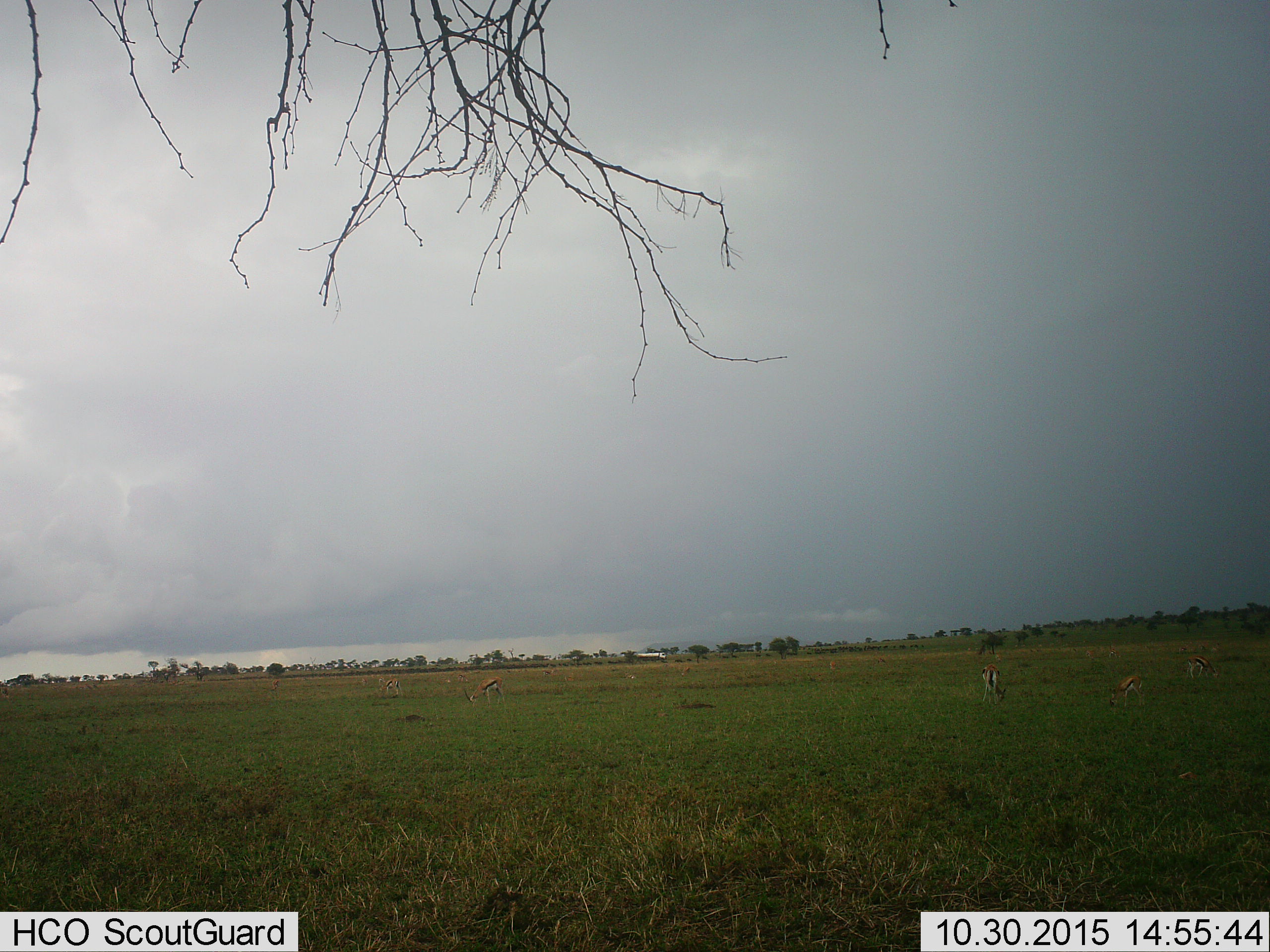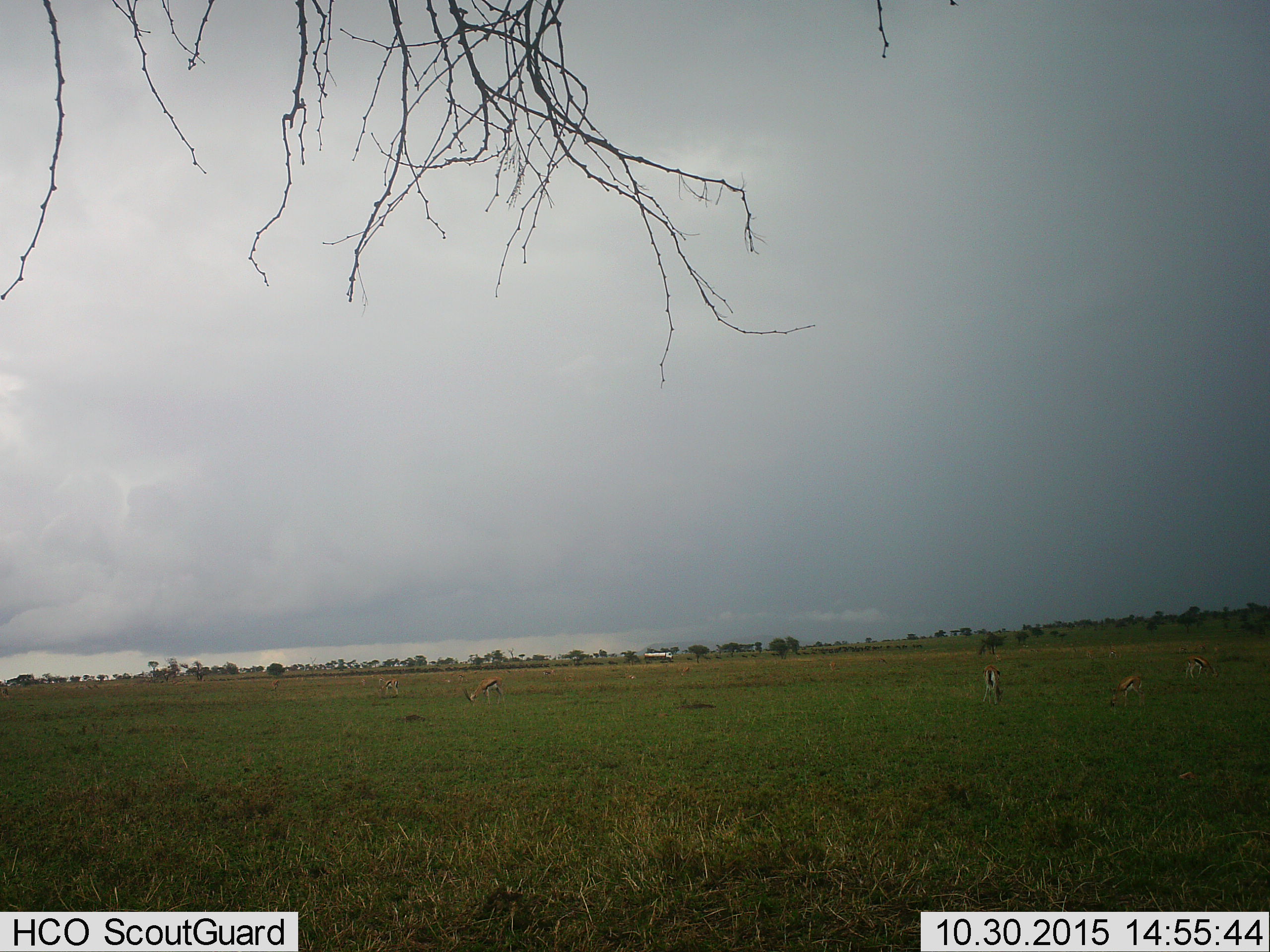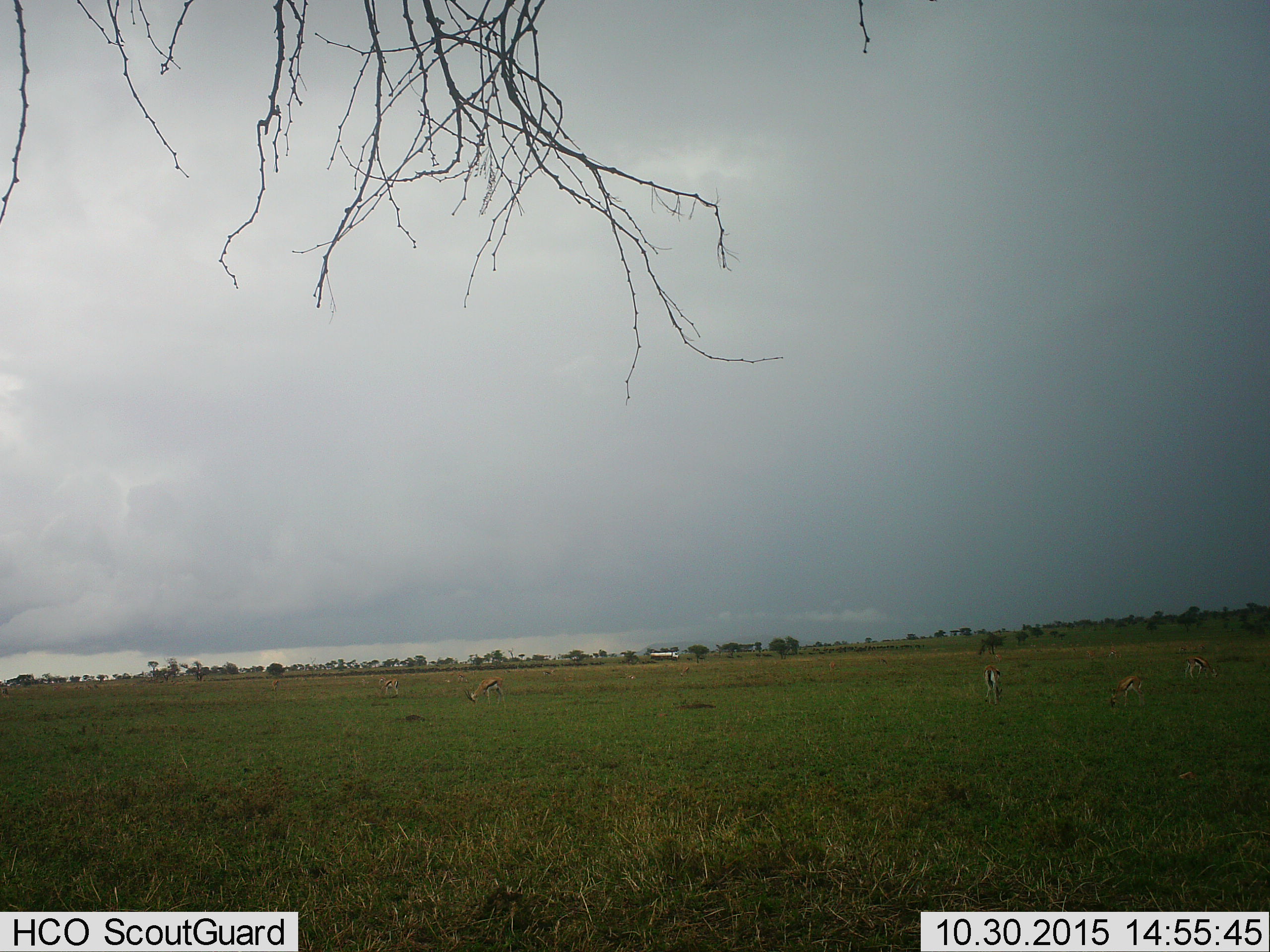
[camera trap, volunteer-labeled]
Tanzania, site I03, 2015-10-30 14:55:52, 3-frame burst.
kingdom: Animalia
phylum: Chordata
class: Mammalia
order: Artiodactyla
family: Bovidae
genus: Eudorcas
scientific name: Eudorcas thomsonii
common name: thomson's gazelle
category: gazellethomsons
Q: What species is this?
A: Gazellethomsons (thomson's gazelle) (Eudorcas thomsonii).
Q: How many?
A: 11-50.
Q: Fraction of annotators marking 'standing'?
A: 67%.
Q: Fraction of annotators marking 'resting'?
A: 8%.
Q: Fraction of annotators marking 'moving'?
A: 17%.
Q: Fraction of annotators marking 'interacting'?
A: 0%.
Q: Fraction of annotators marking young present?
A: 8%.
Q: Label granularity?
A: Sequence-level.